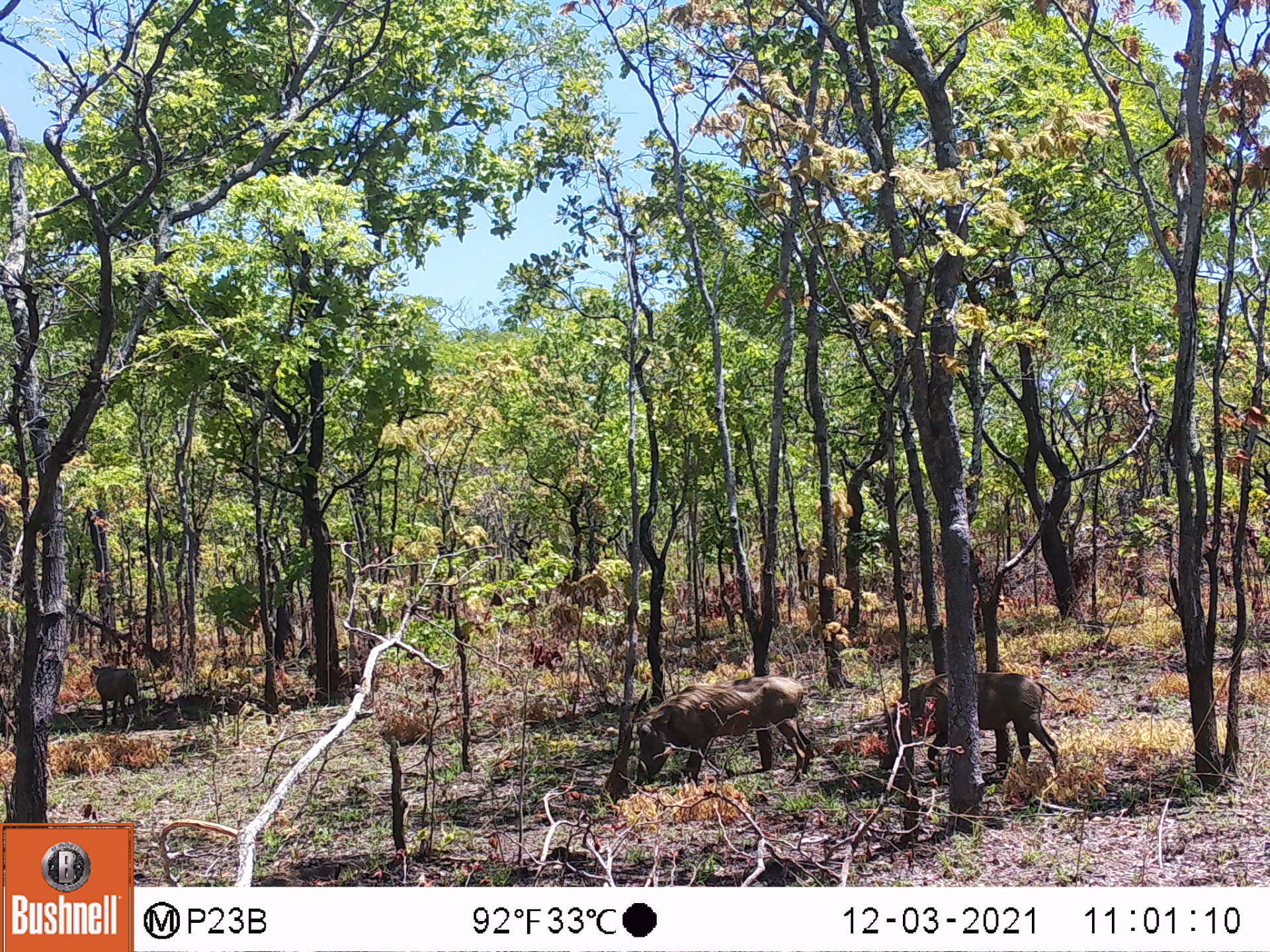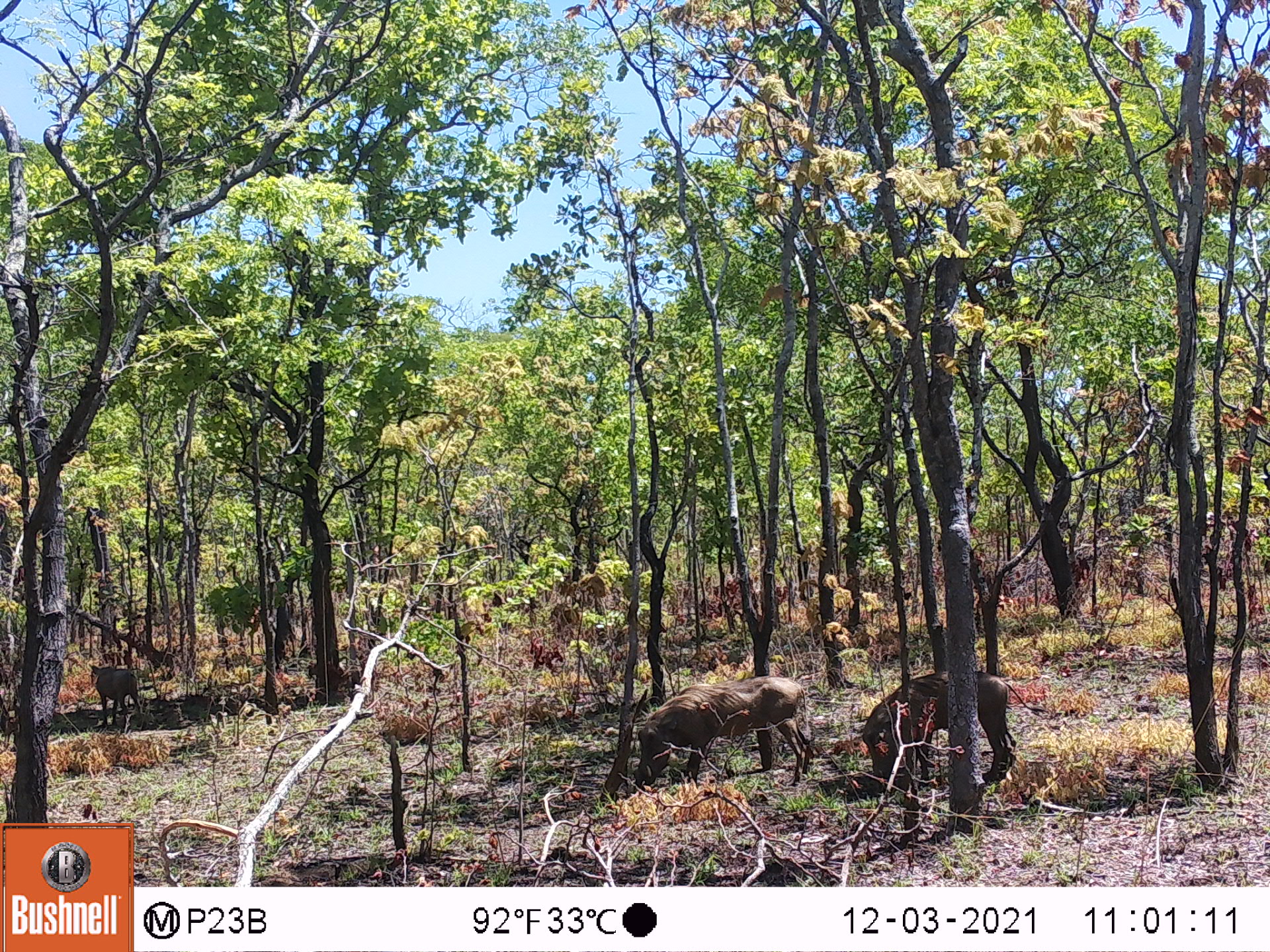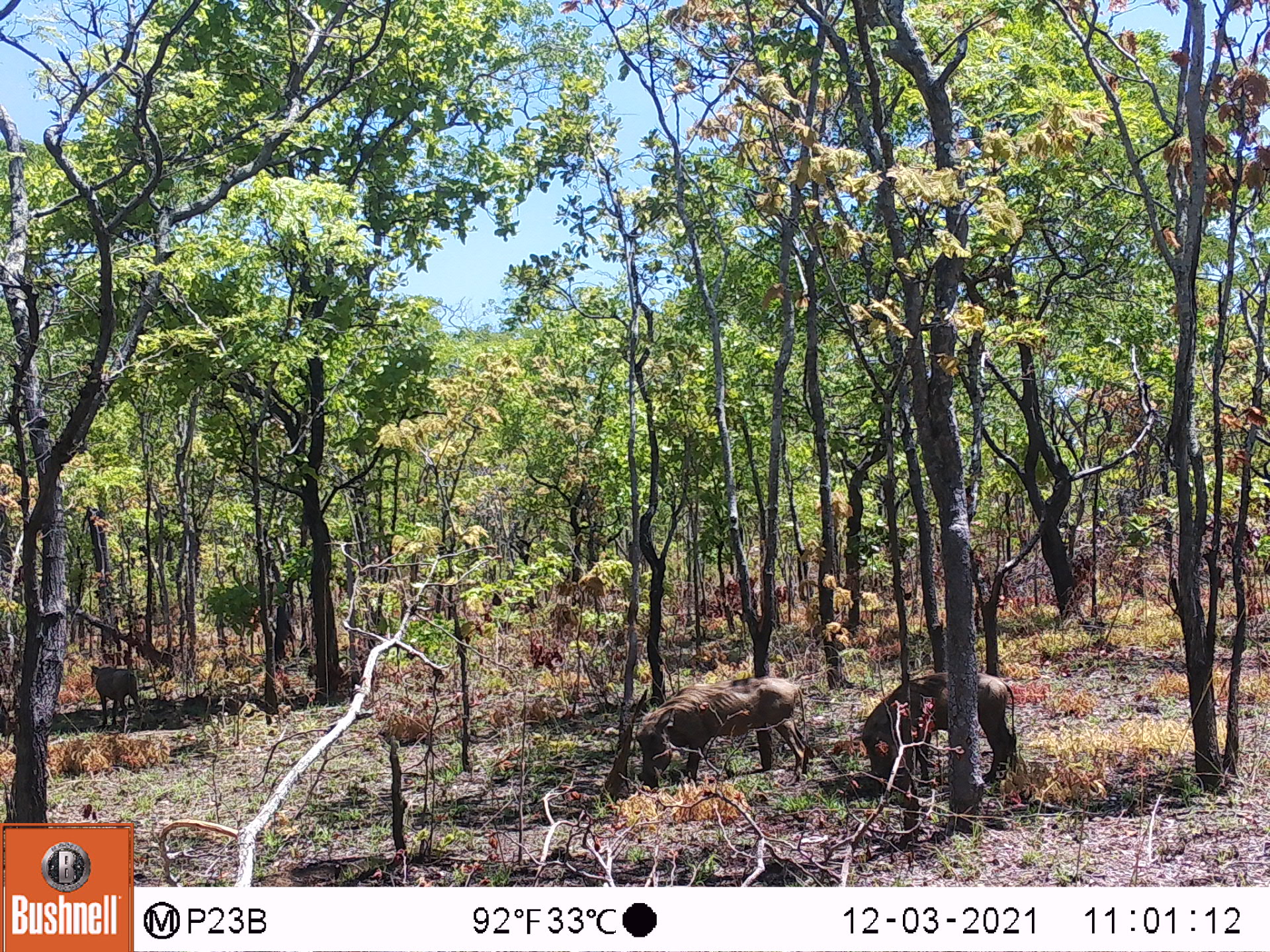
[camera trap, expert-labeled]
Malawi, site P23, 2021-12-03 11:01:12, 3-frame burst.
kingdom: Animalia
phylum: Chordata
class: Mammalia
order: Artiodactyla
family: Suidae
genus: Phacochoerus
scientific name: Phacochoerus africanus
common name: common warthog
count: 3